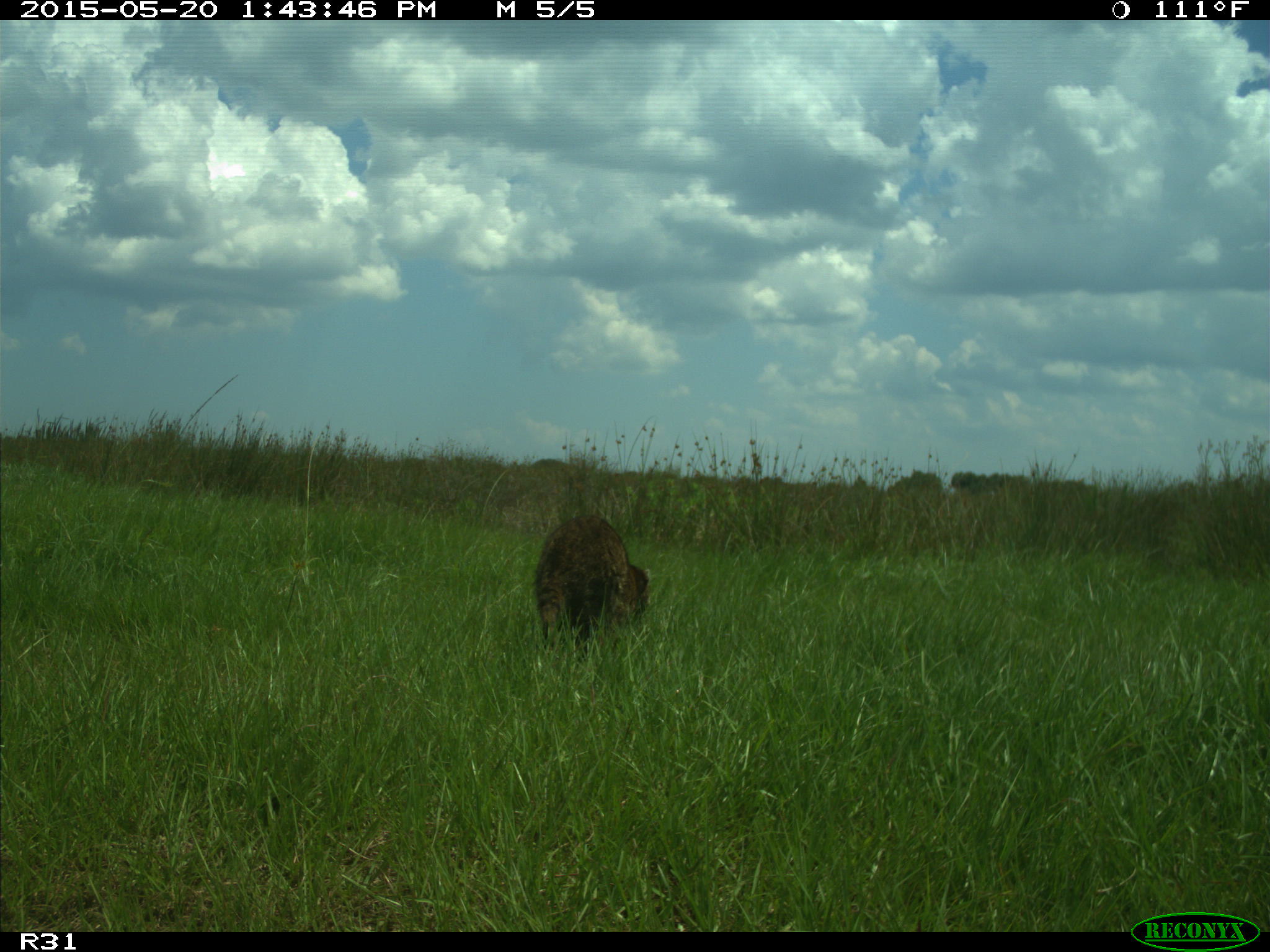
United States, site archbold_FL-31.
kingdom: Animalia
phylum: Chordata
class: Mammalia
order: Carnivora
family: Procyonidae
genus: Procyon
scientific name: Procyon lotor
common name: common raccoon